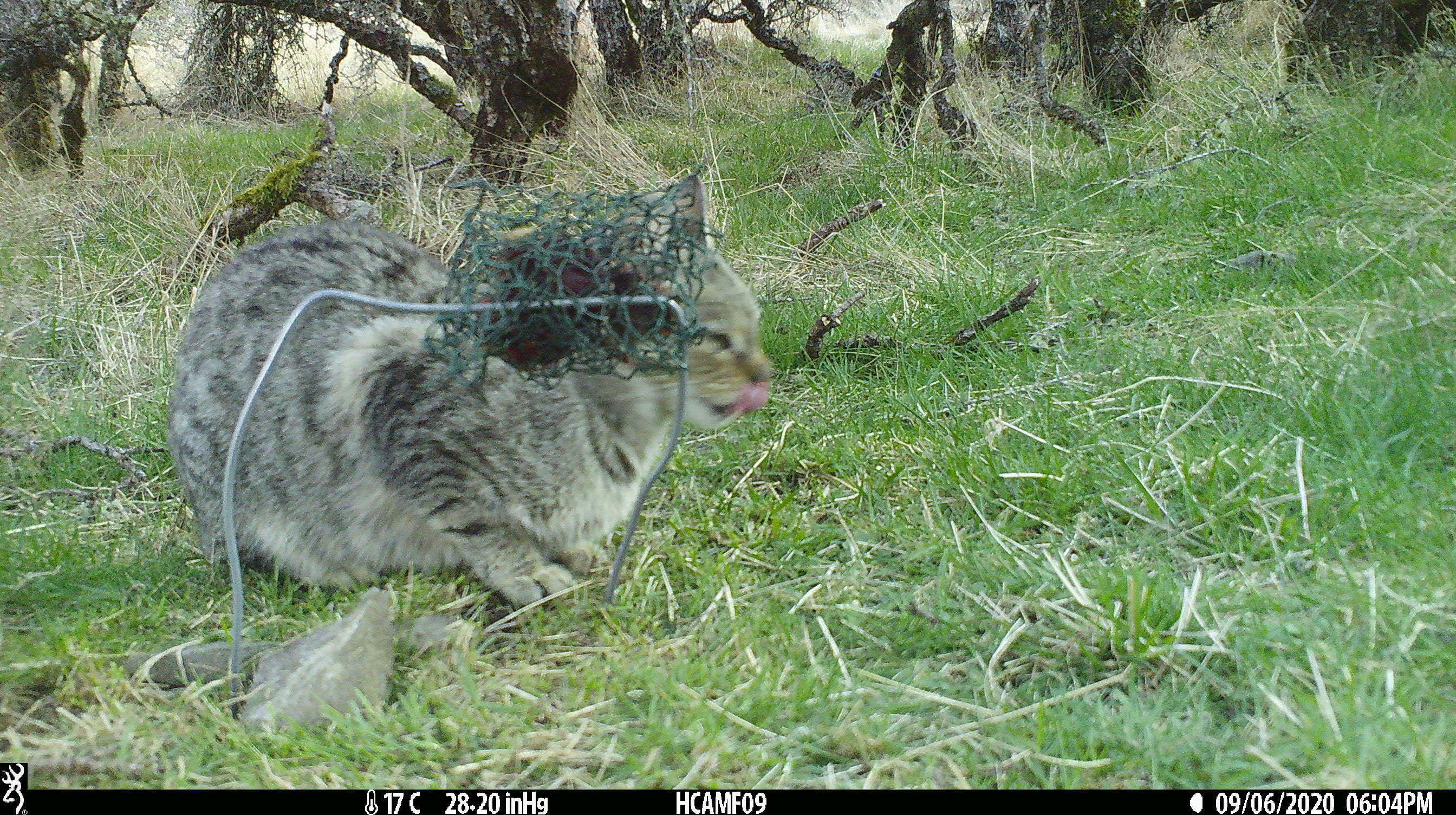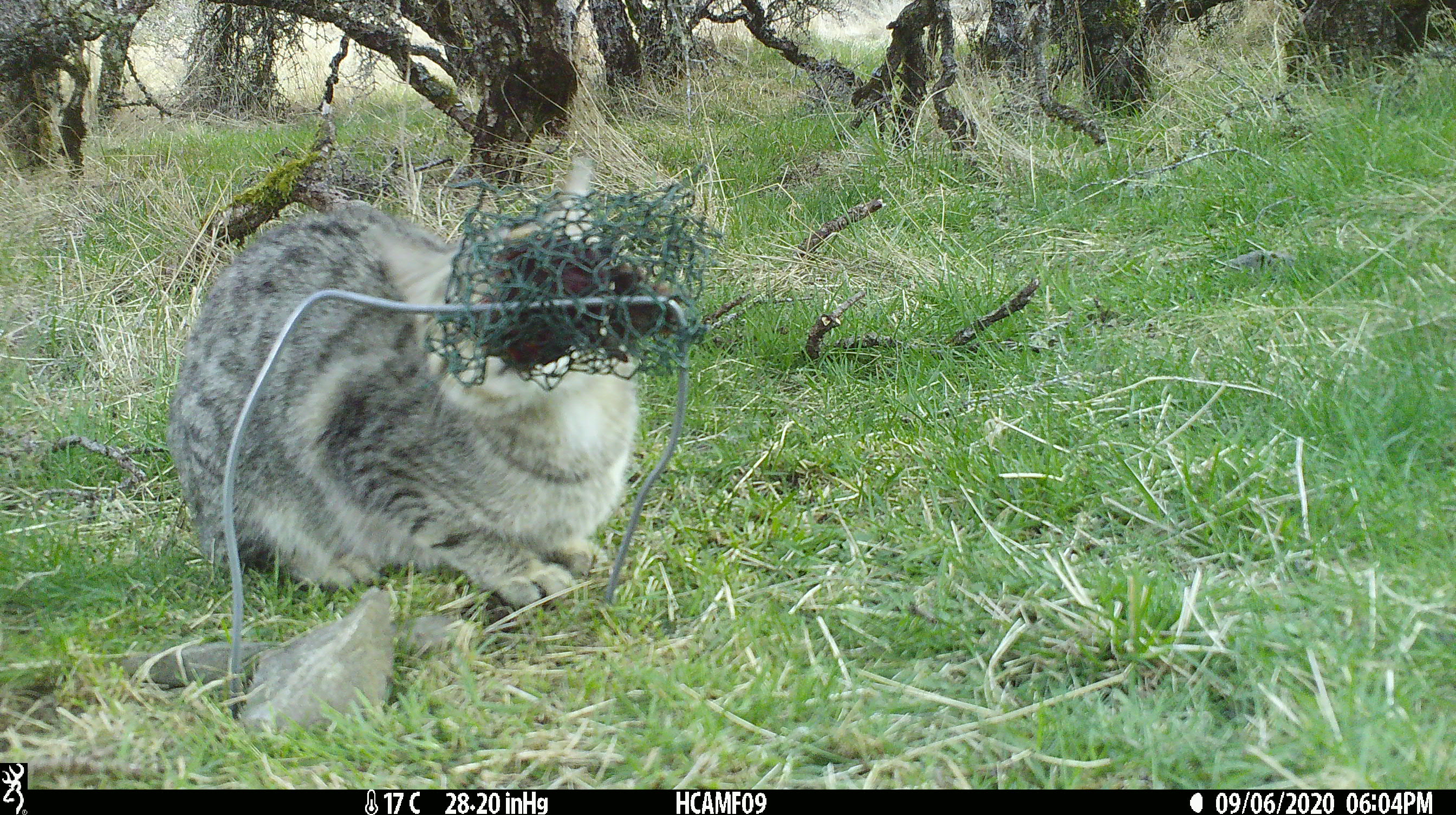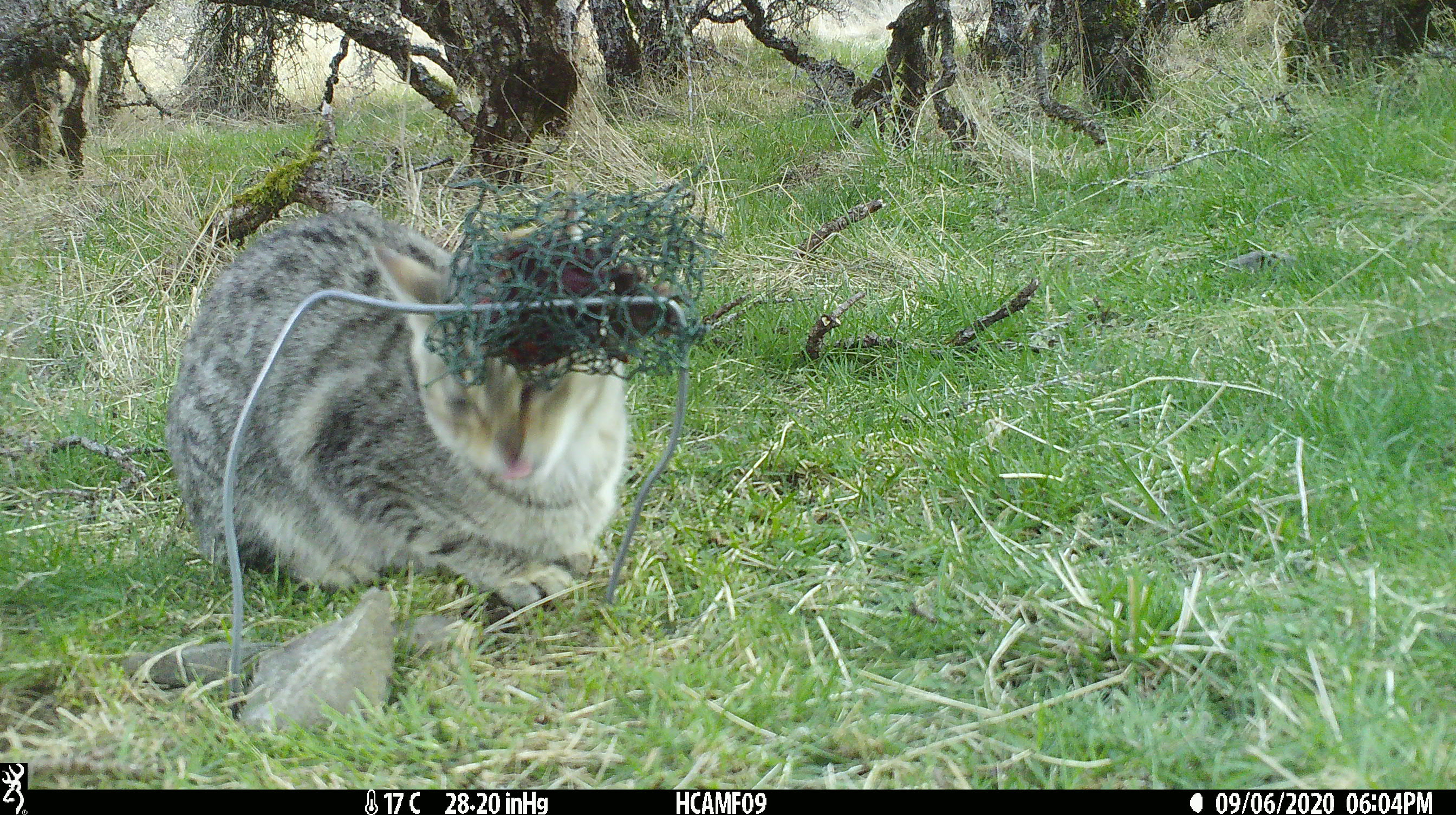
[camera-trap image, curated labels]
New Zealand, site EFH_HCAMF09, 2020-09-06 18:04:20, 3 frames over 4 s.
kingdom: Animalia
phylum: Chordata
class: Mammalia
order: Carnivora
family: Felidae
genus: Felis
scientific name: Felis catus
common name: domestic cat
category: cat